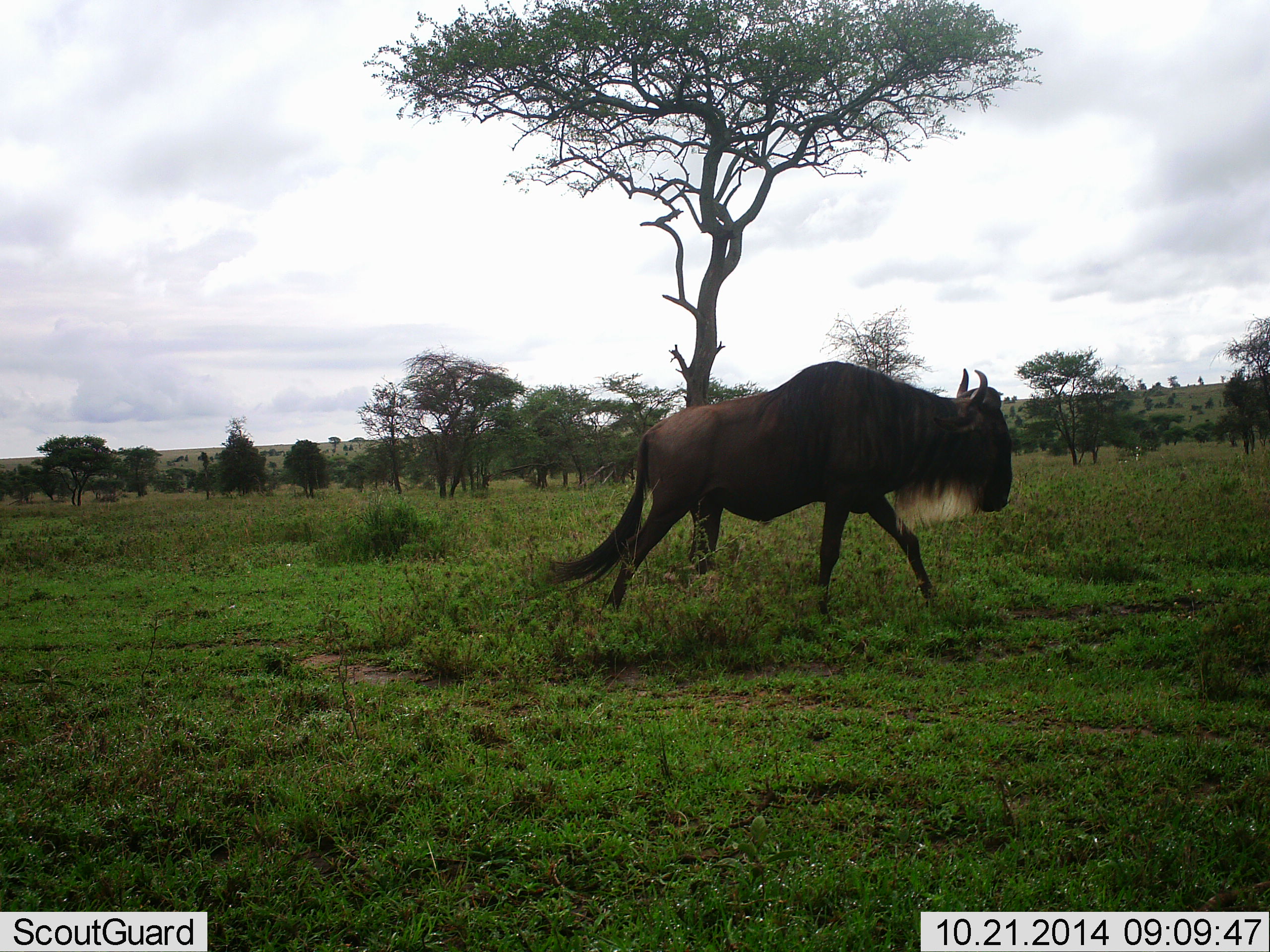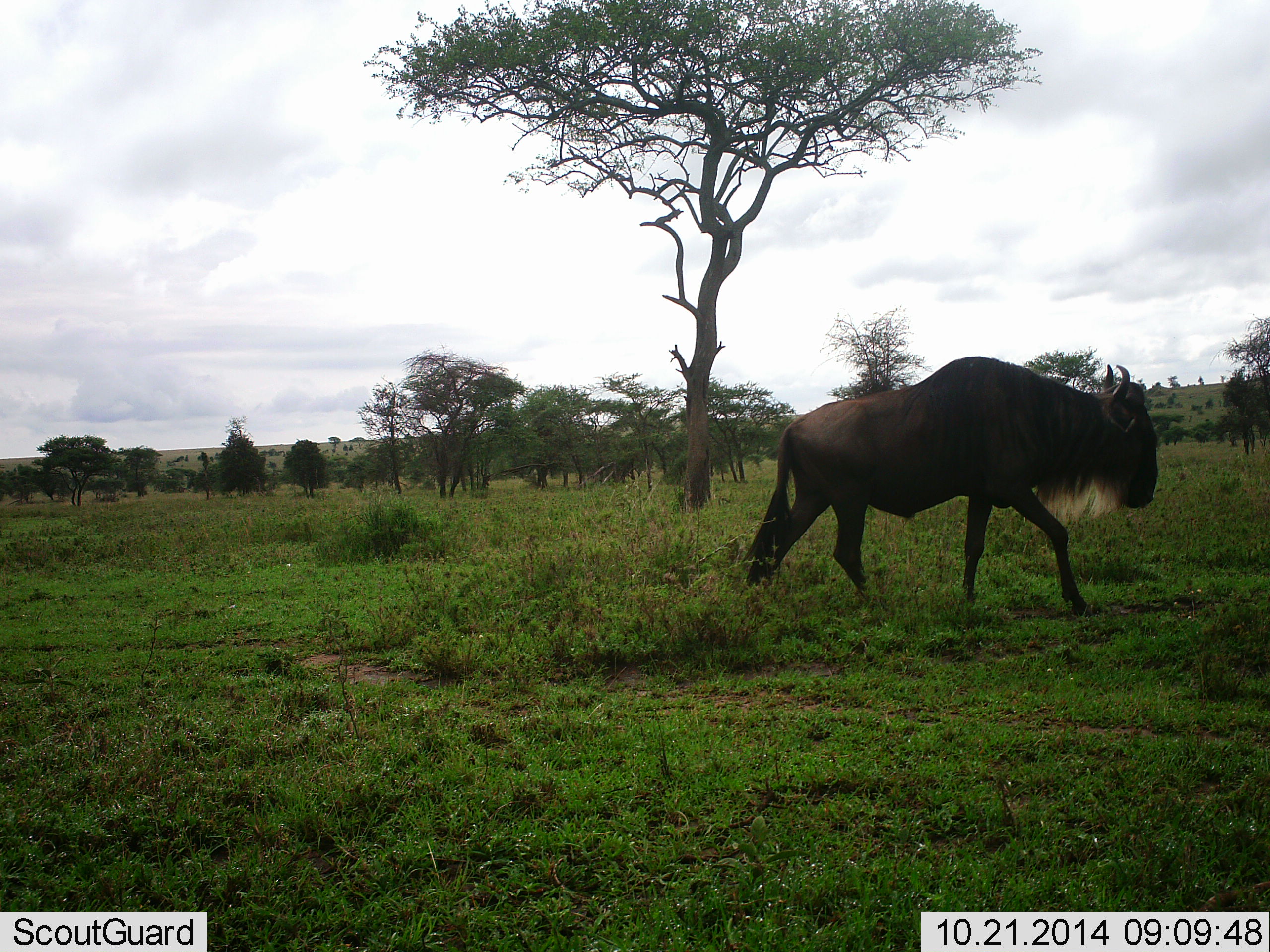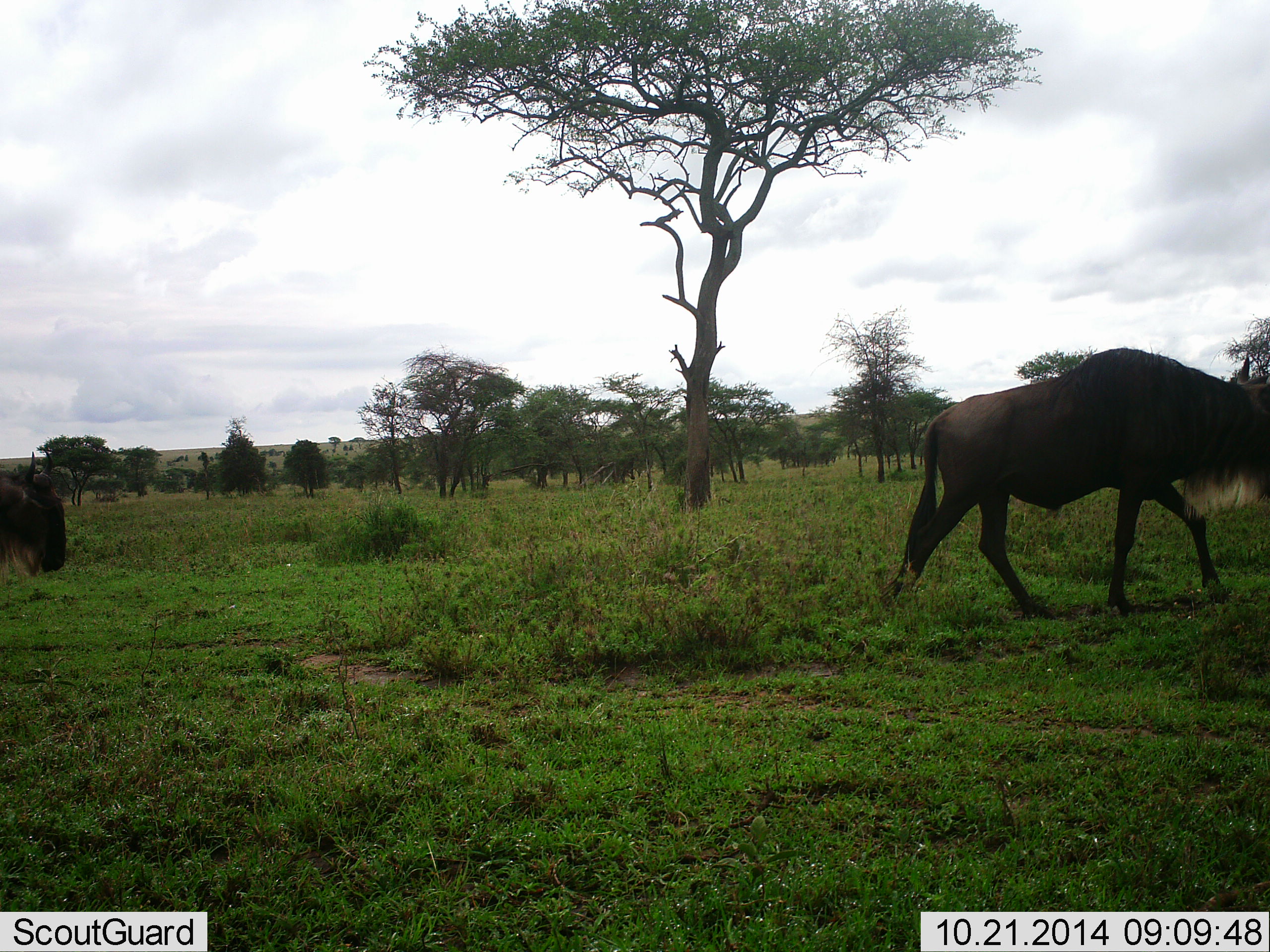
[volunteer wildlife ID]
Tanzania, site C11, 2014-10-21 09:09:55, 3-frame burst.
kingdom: Animalia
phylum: Chordata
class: Mammalia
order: Artiodactyla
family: Bovidae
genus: Connochaetes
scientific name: Connochaetes taurinus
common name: blue wildebeest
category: wildebeest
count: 2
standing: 0%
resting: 0%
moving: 100%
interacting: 0%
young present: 0%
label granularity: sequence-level